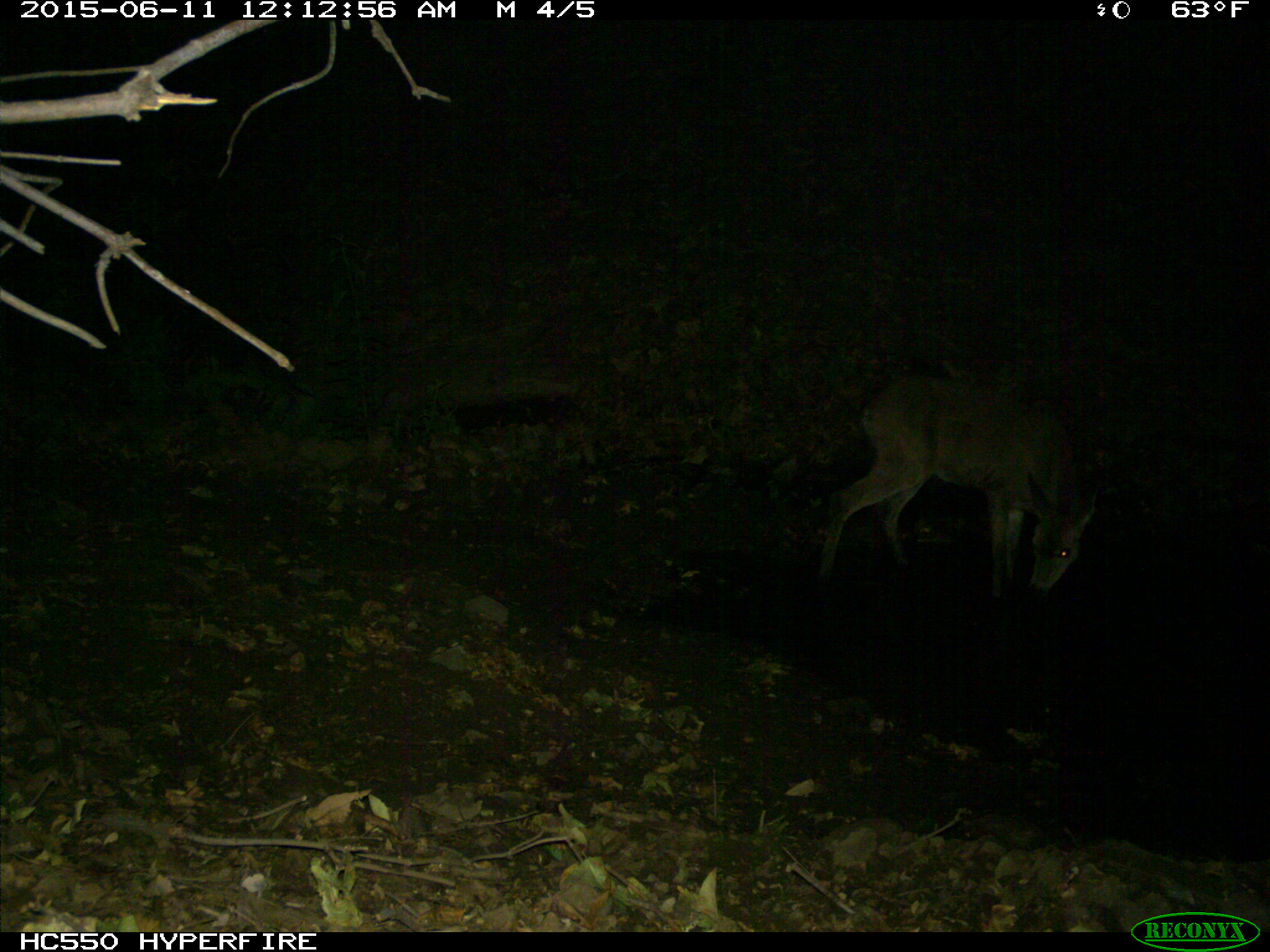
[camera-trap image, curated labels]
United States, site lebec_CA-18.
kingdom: Animalia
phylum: Chordata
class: Mammalia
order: Artiodactyla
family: Cervidae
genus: Odocoileus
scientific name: Odocoileus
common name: deer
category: unidentified deer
Unidentified deer (deer) (Odocoileus).